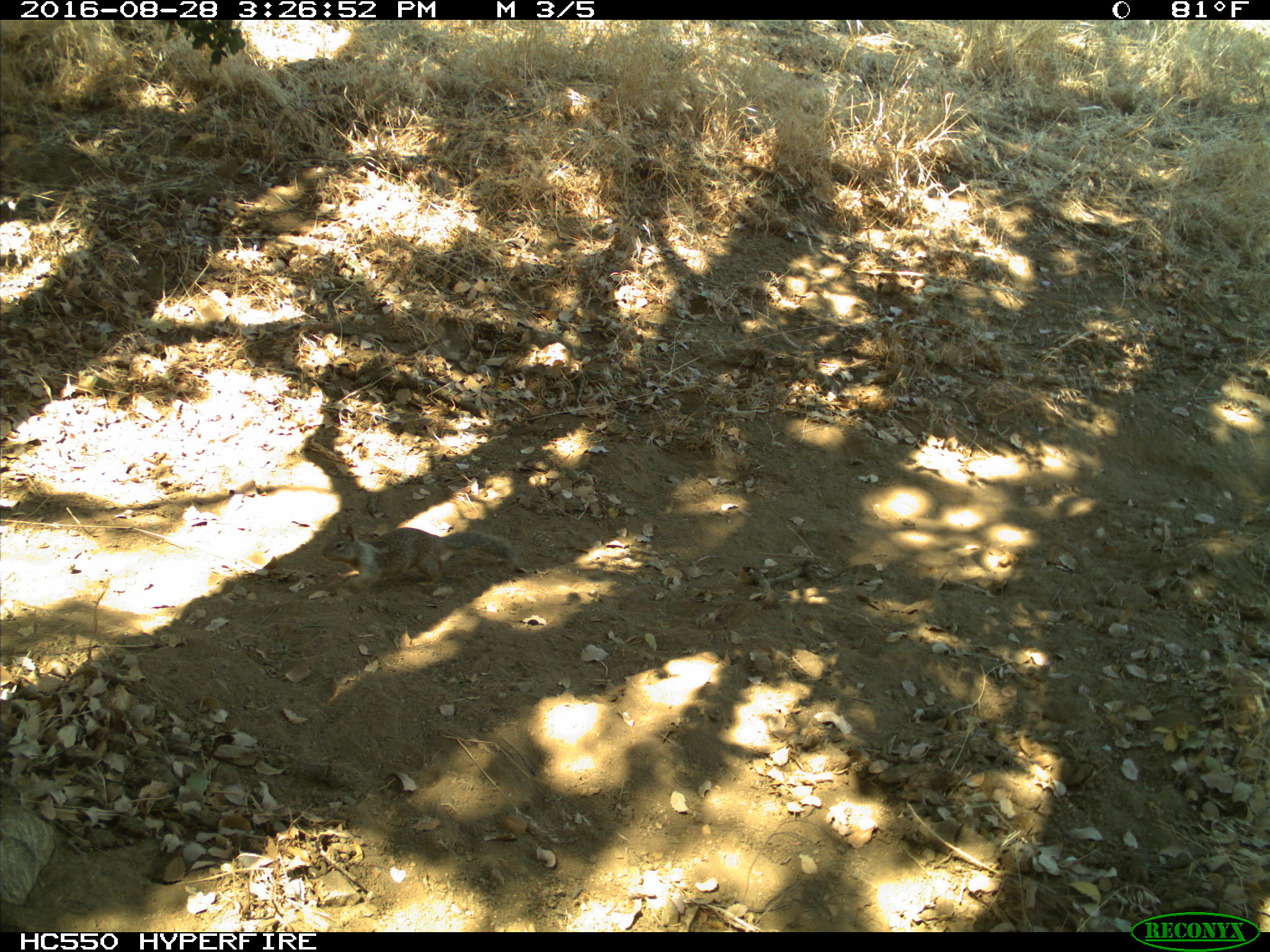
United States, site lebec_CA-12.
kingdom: Animalia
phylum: Chordata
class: Mammalia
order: Rodentia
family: Sciuridae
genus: Otospermophilus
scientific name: Otospermophilus beecheyi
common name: california ground squirrel